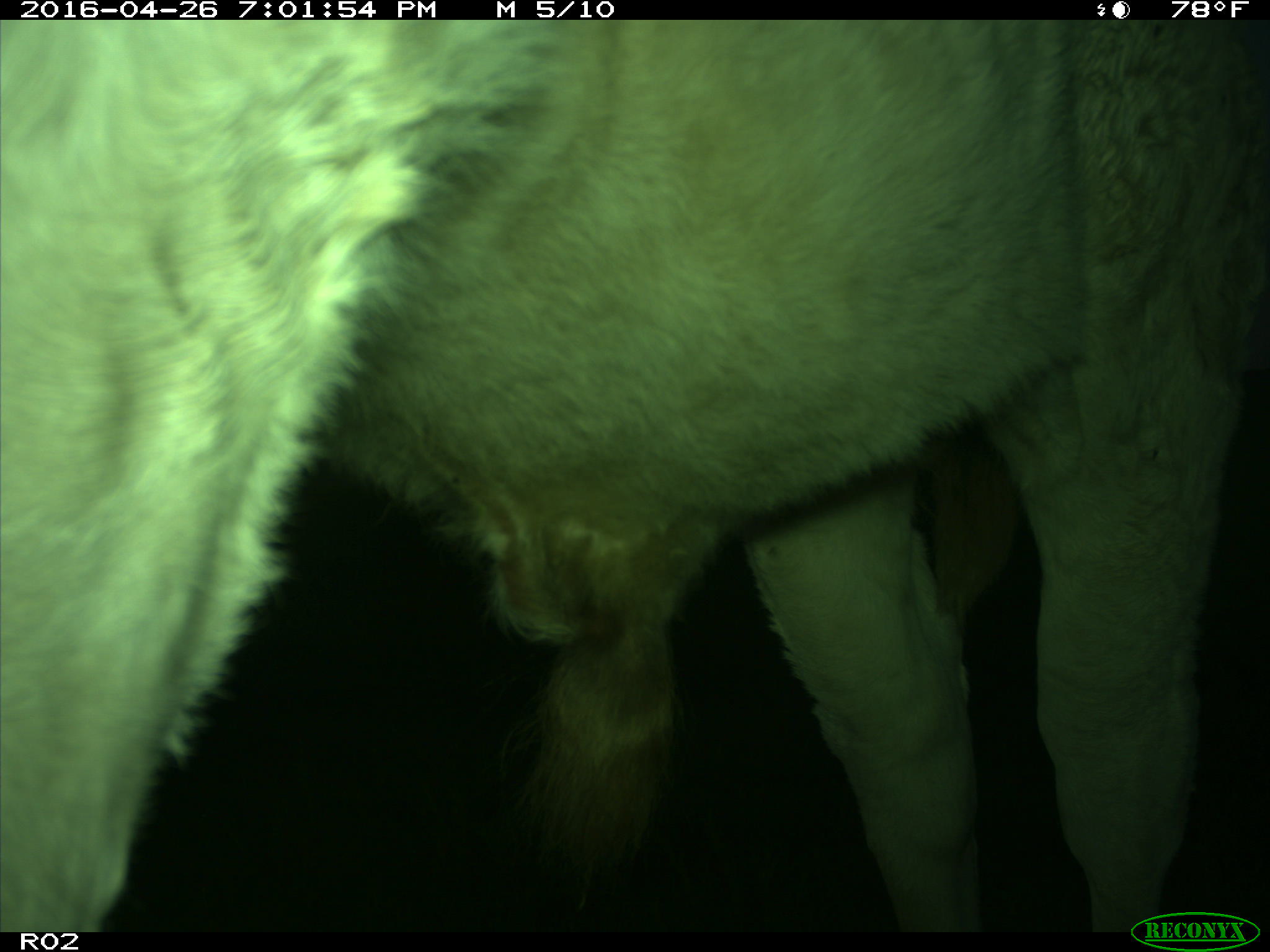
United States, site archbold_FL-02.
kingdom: Animalia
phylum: Chordata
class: Mammalia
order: Artiodactyla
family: Bovidae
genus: Bos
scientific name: Bos taurus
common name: domestic cow